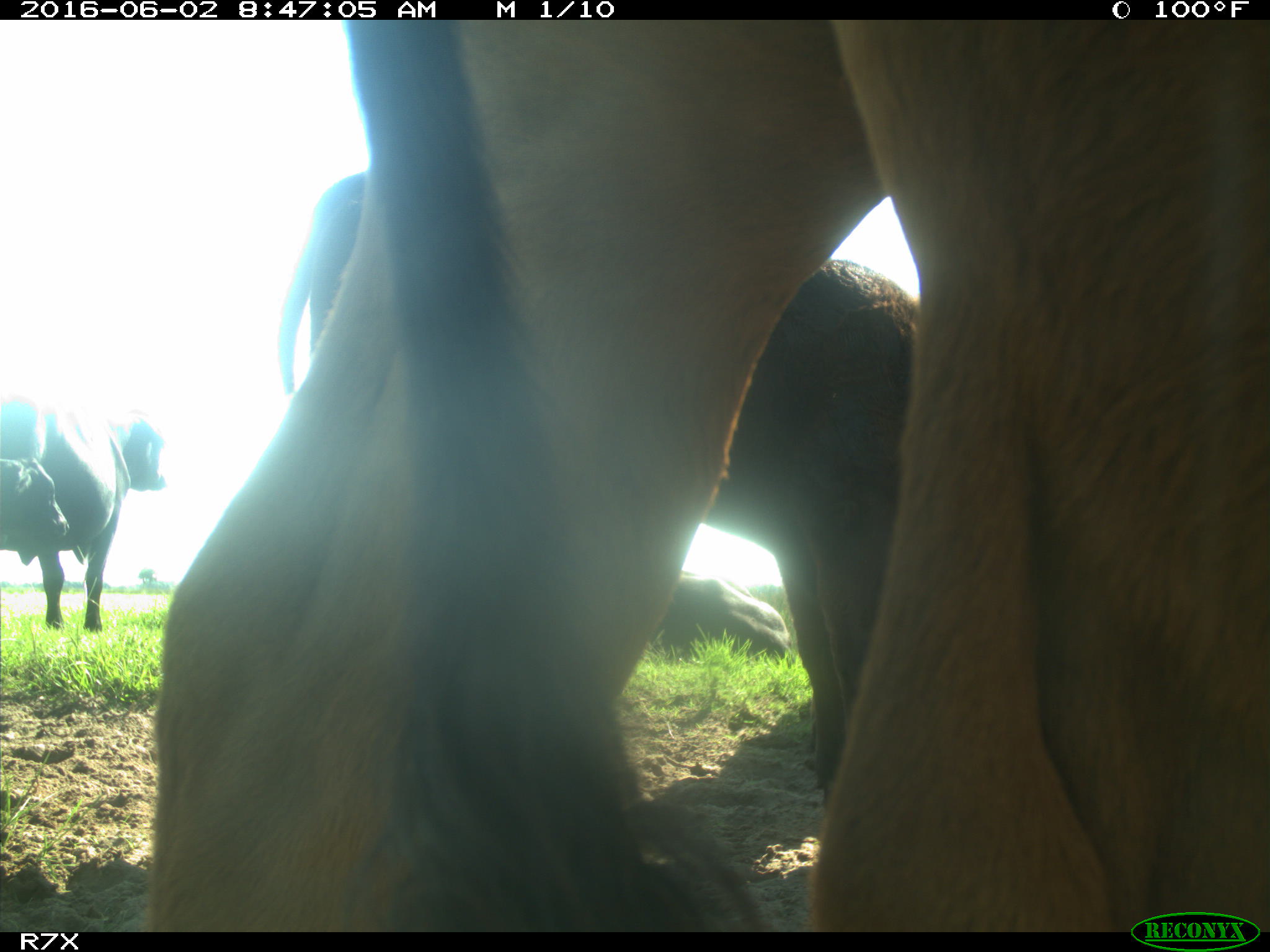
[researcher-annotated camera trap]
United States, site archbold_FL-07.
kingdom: Animalia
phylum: Chordata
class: Mammalia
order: Artiodactyla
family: Bovidae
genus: Bos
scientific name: Bos taurus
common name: domestic cow